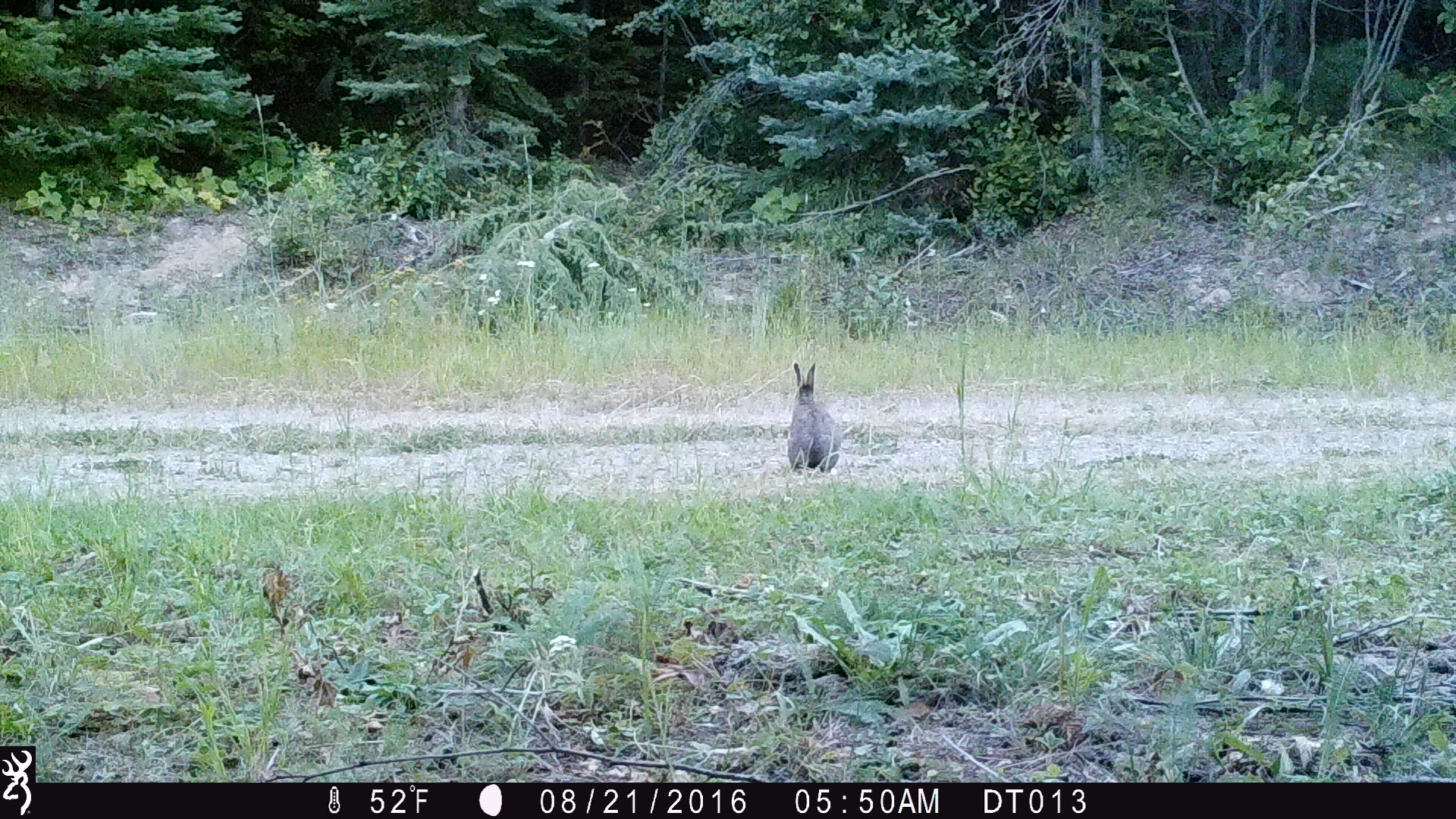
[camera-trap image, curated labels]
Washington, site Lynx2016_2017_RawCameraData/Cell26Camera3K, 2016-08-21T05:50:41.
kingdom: Animalia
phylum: Chordata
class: Mammalia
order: Lagomorpha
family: Leporidae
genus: Lepus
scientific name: Lepus americanus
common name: snowshoe hare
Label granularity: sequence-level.